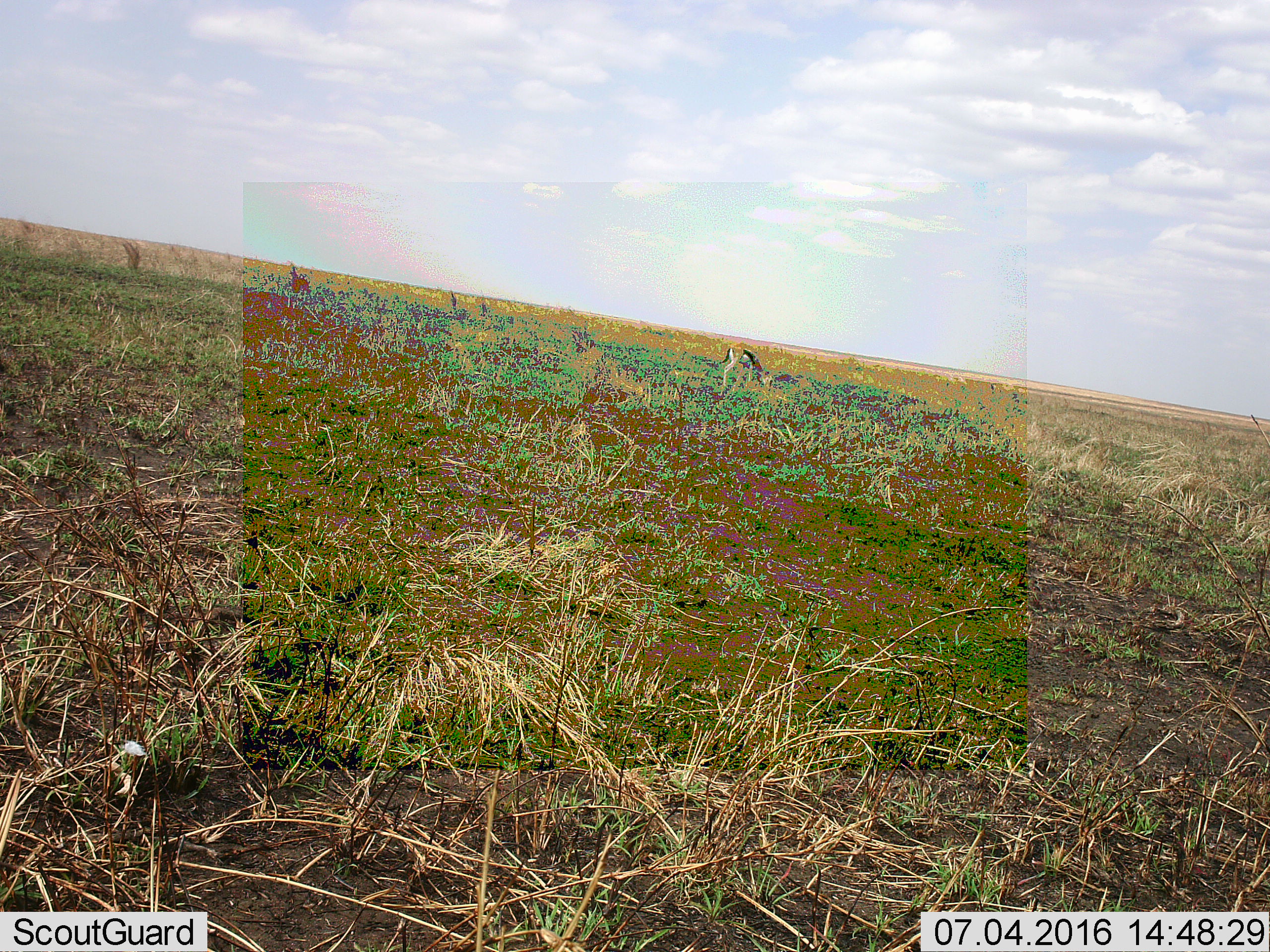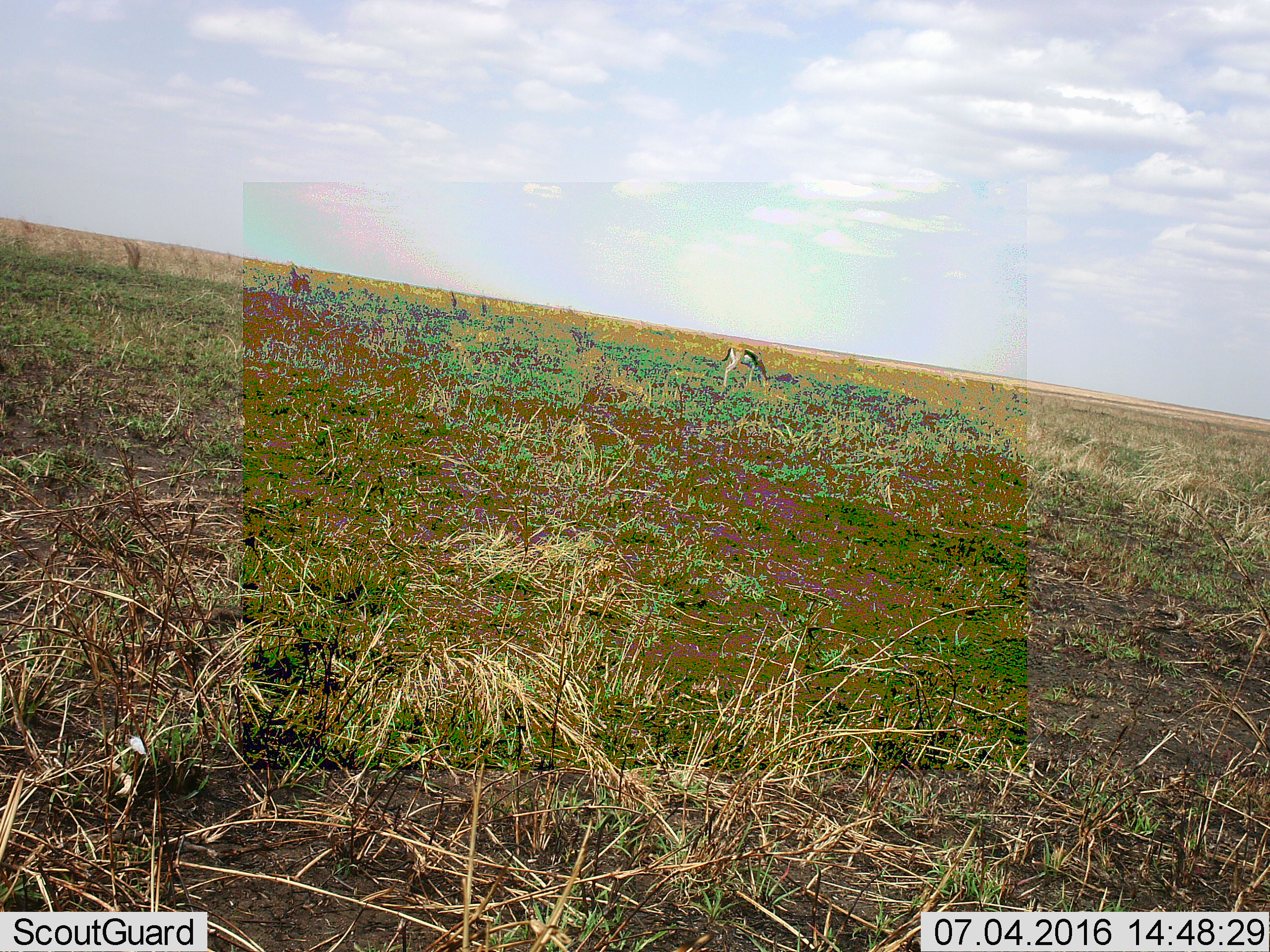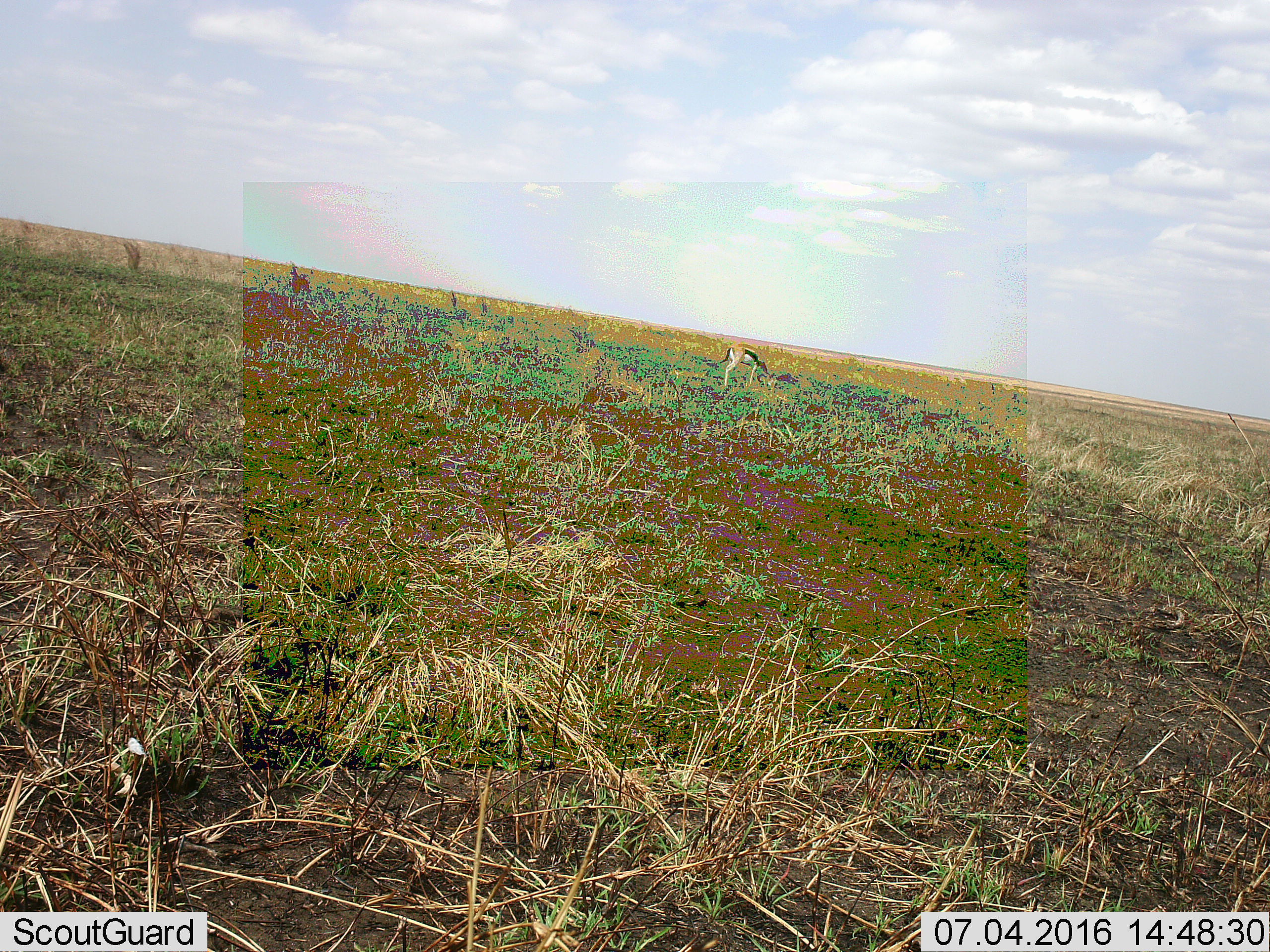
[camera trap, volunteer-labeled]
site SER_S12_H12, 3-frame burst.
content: unidentified animal